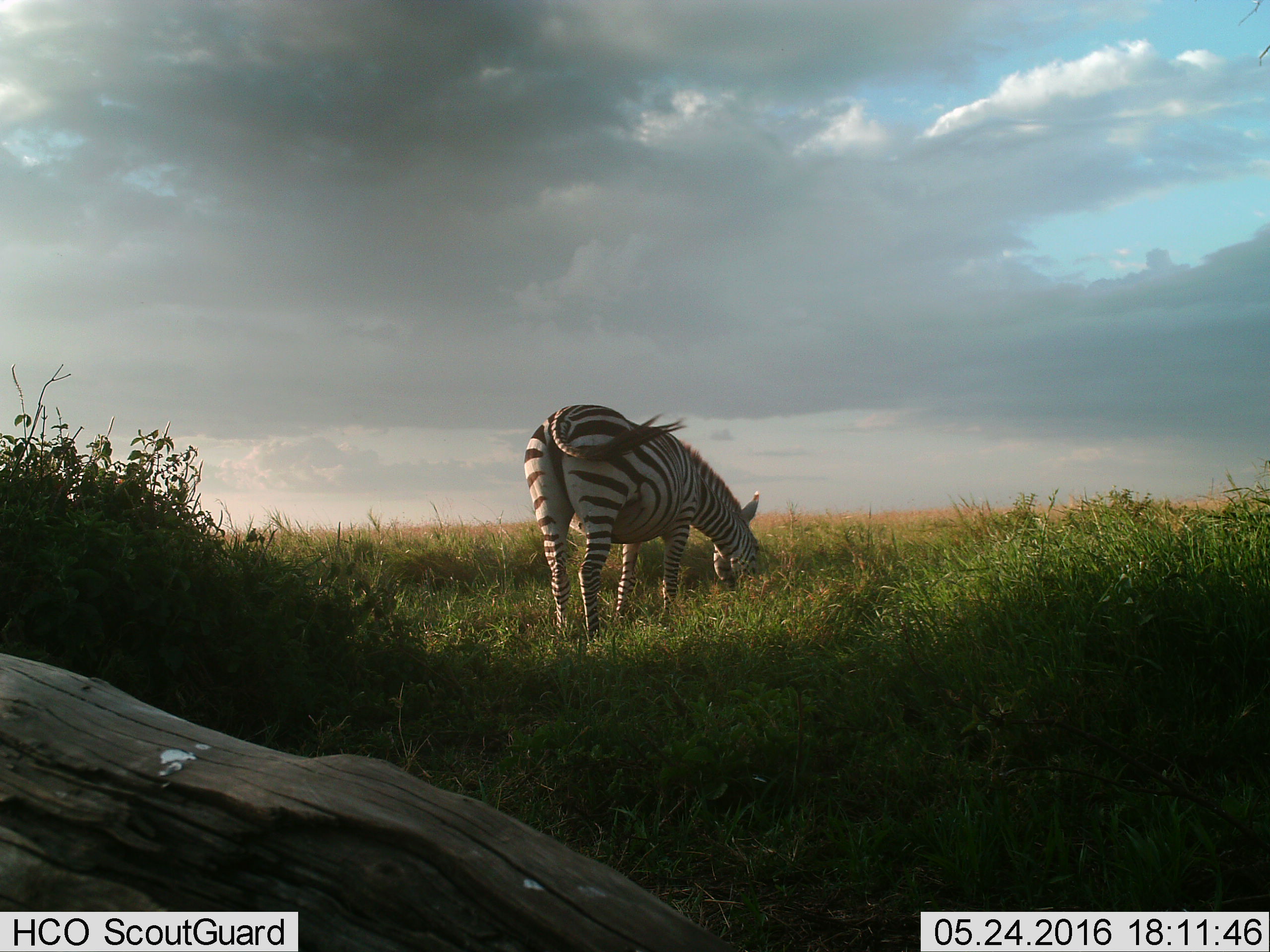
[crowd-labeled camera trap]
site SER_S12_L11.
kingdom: Animalia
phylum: Chordata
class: Mammalia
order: Perissodactyla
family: Equidae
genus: Equus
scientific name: Equus quagga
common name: plains zebra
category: zebraplains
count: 1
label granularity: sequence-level